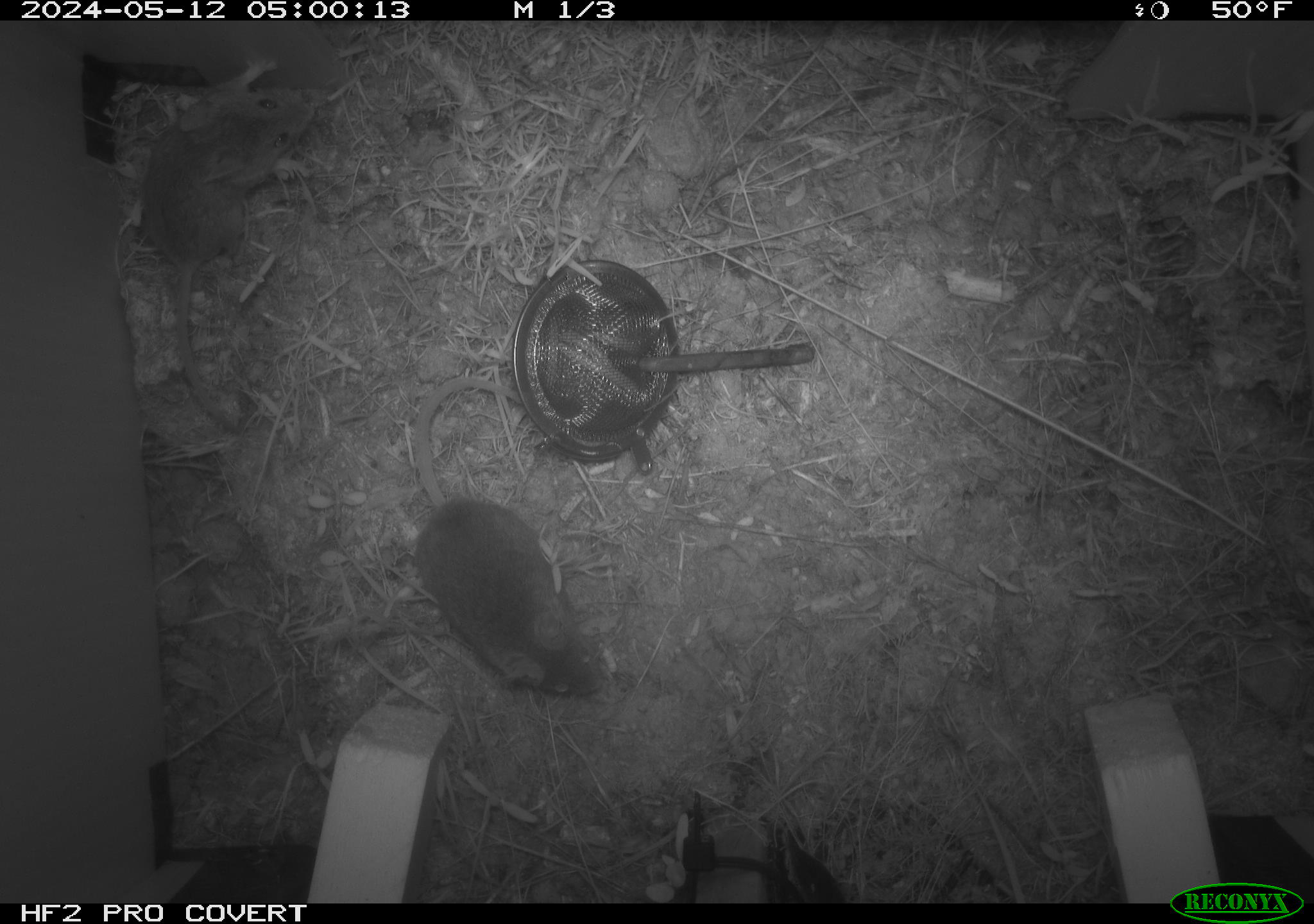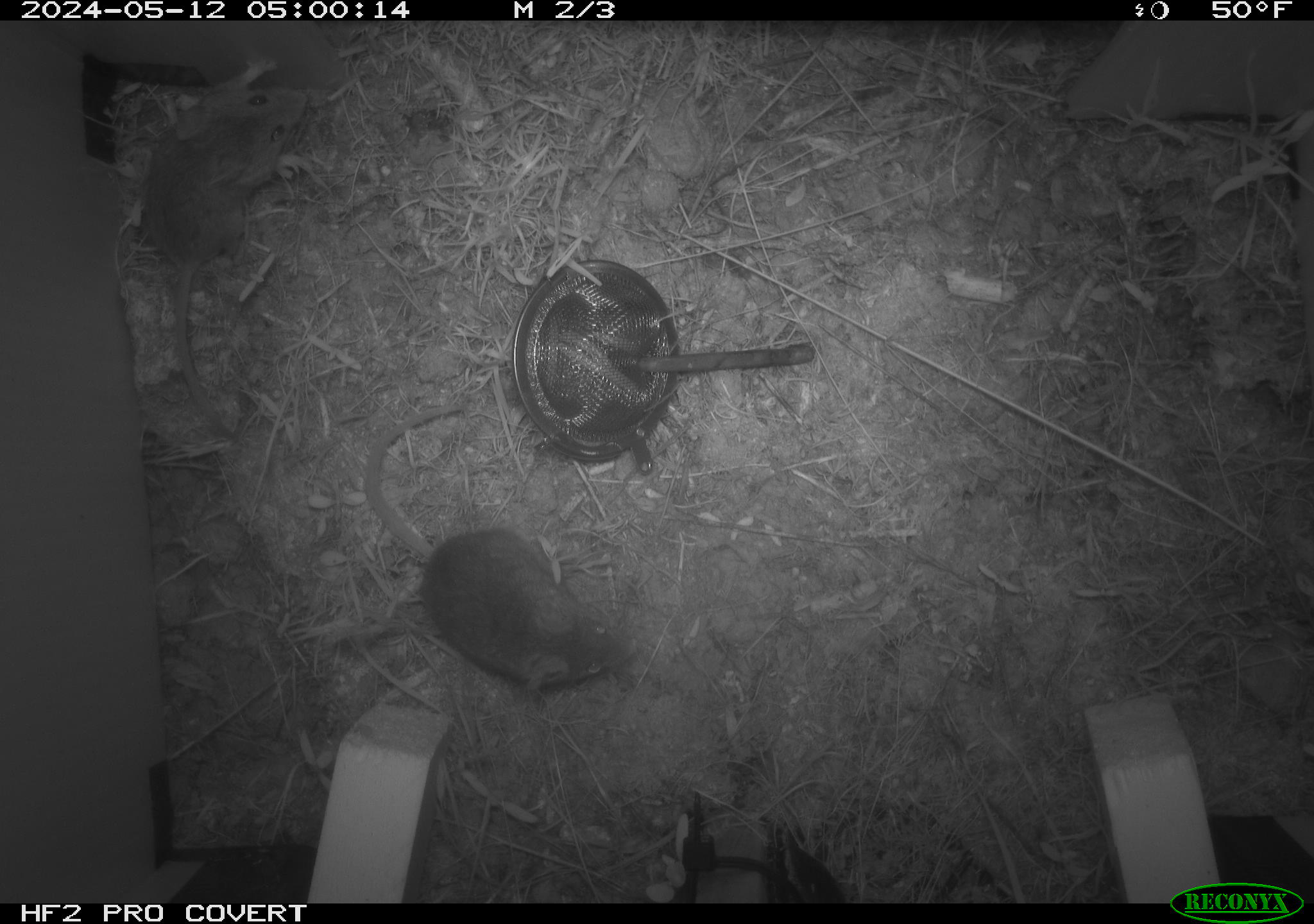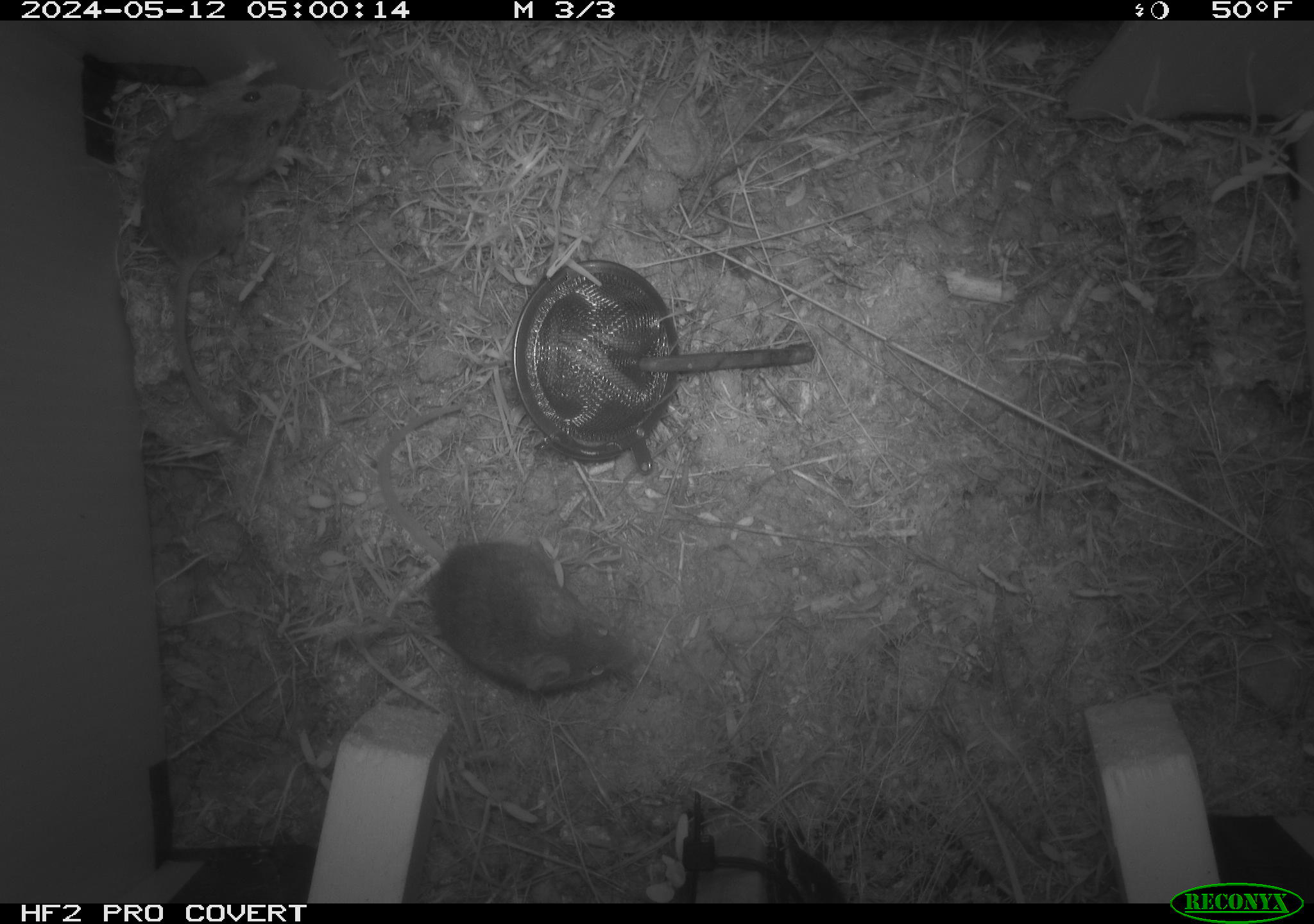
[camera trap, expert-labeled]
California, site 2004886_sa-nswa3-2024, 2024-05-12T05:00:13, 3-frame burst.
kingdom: Animalia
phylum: Chordata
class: Mammalia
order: Rodentia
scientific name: Rodentia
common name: rodent